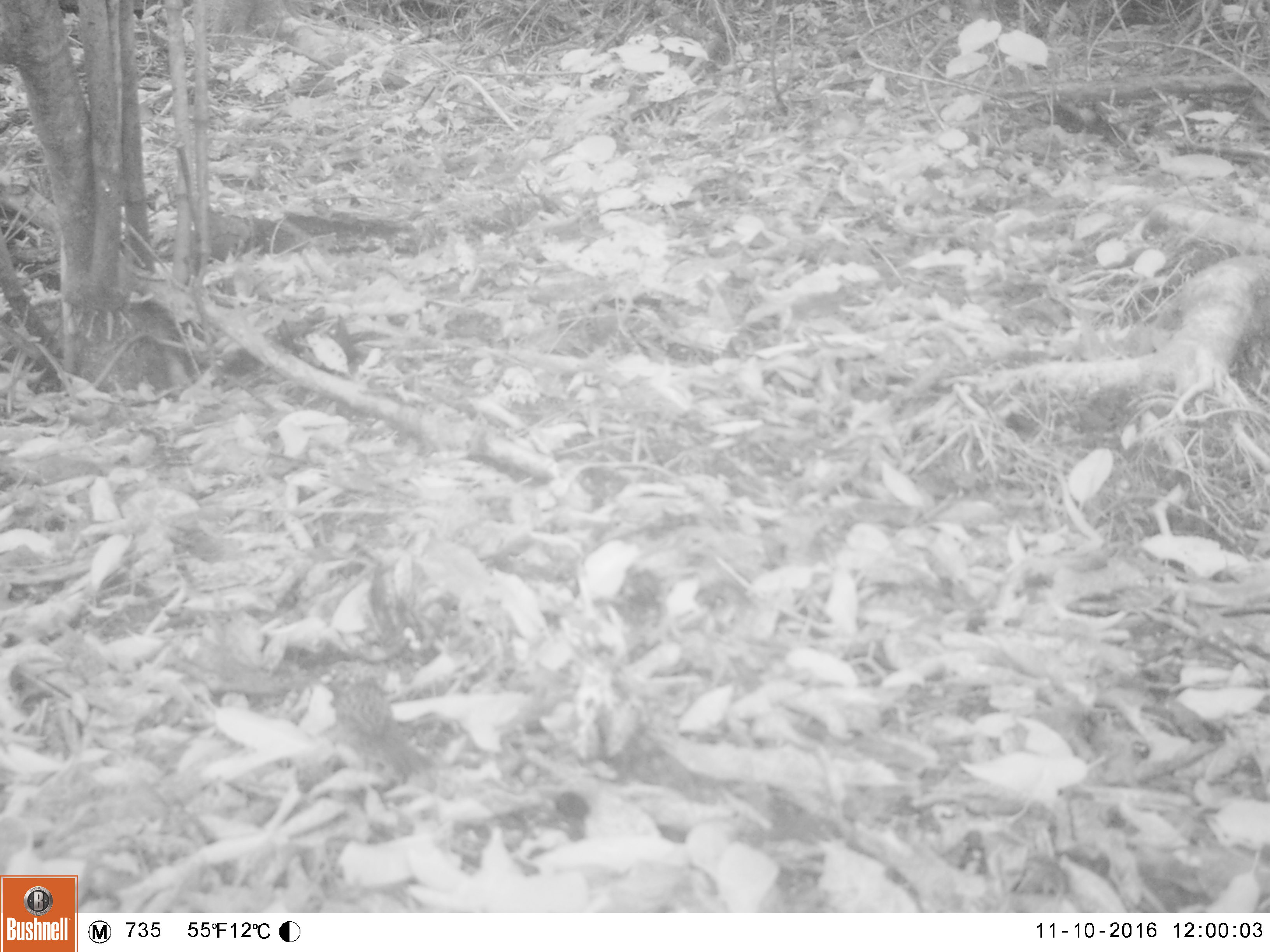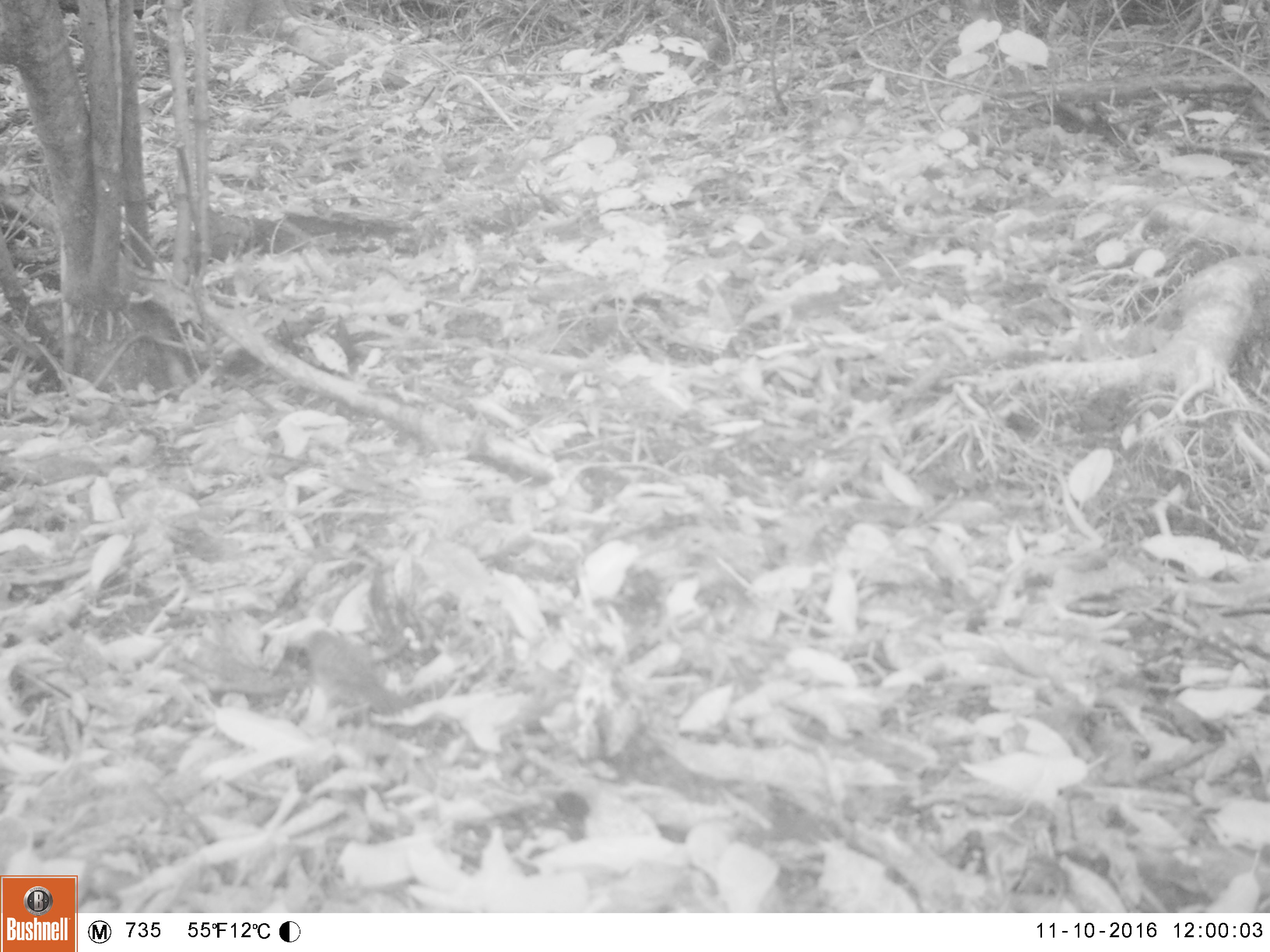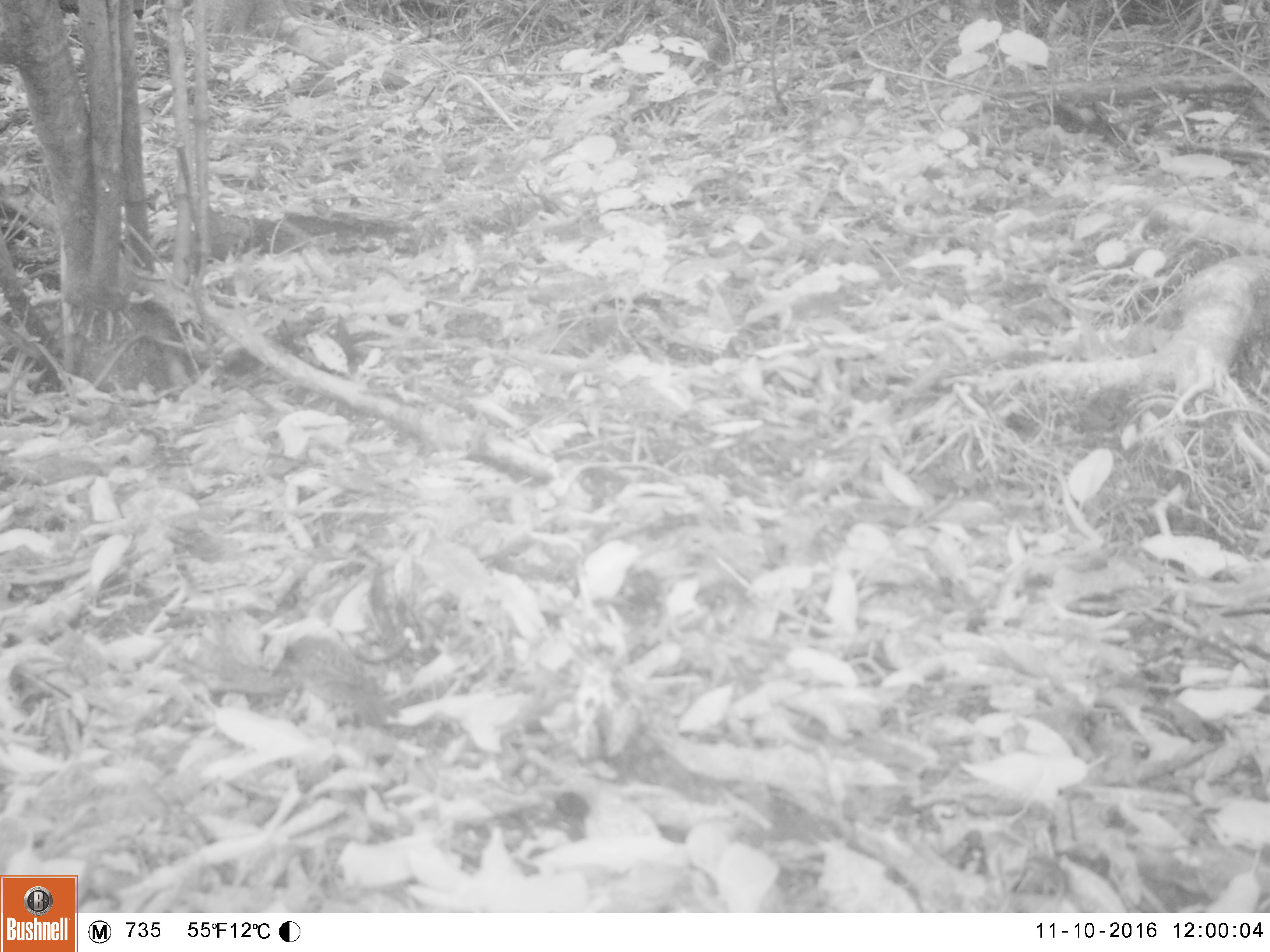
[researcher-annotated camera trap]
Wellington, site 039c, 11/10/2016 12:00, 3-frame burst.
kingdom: Animalia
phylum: Chordata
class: Aves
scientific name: Aves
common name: bird